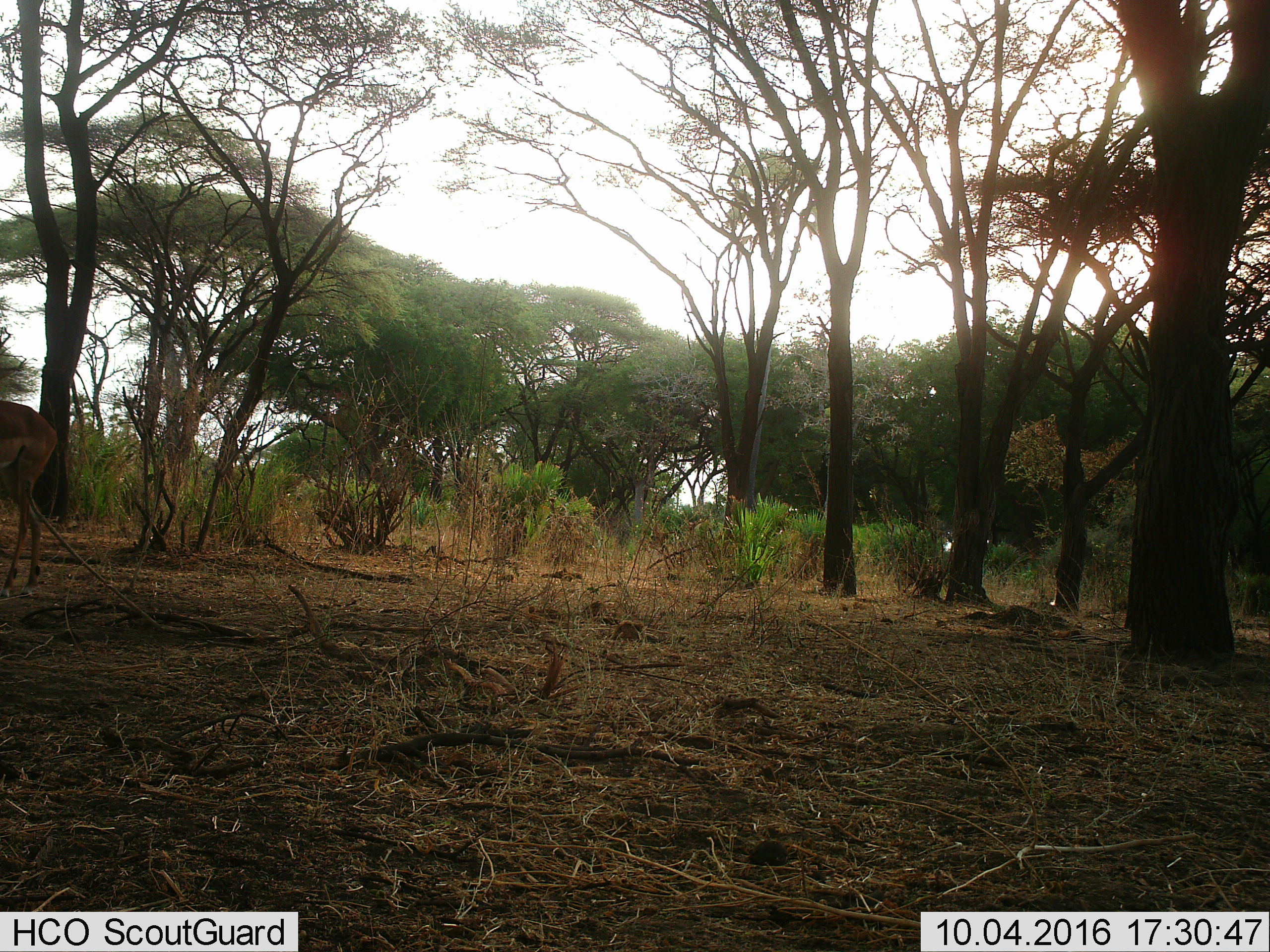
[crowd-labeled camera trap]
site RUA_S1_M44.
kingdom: Animalia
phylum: Chordata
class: Mammalia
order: Artiodactyla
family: Bovidae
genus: Aepyceros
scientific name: Aepyceros melampus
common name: impala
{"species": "impala (Aepyceros melampus)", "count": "1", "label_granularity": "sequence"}